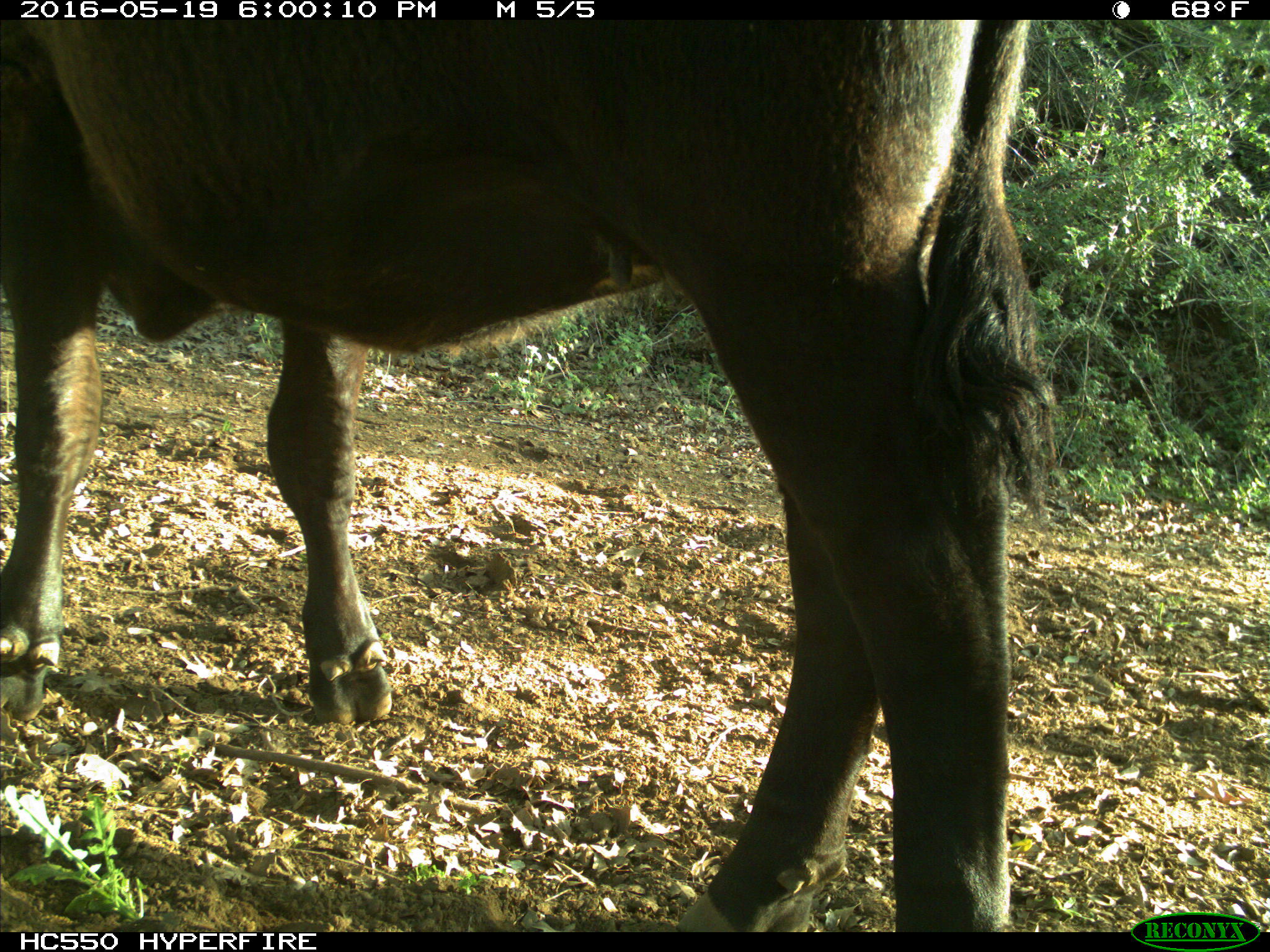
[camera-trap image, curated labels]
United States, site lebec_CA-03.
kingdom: Animalia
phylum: Chordata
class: Mammalia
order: Artiodactyla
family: Bovidae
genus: Bos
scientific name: Bos taurus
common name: domestic cow